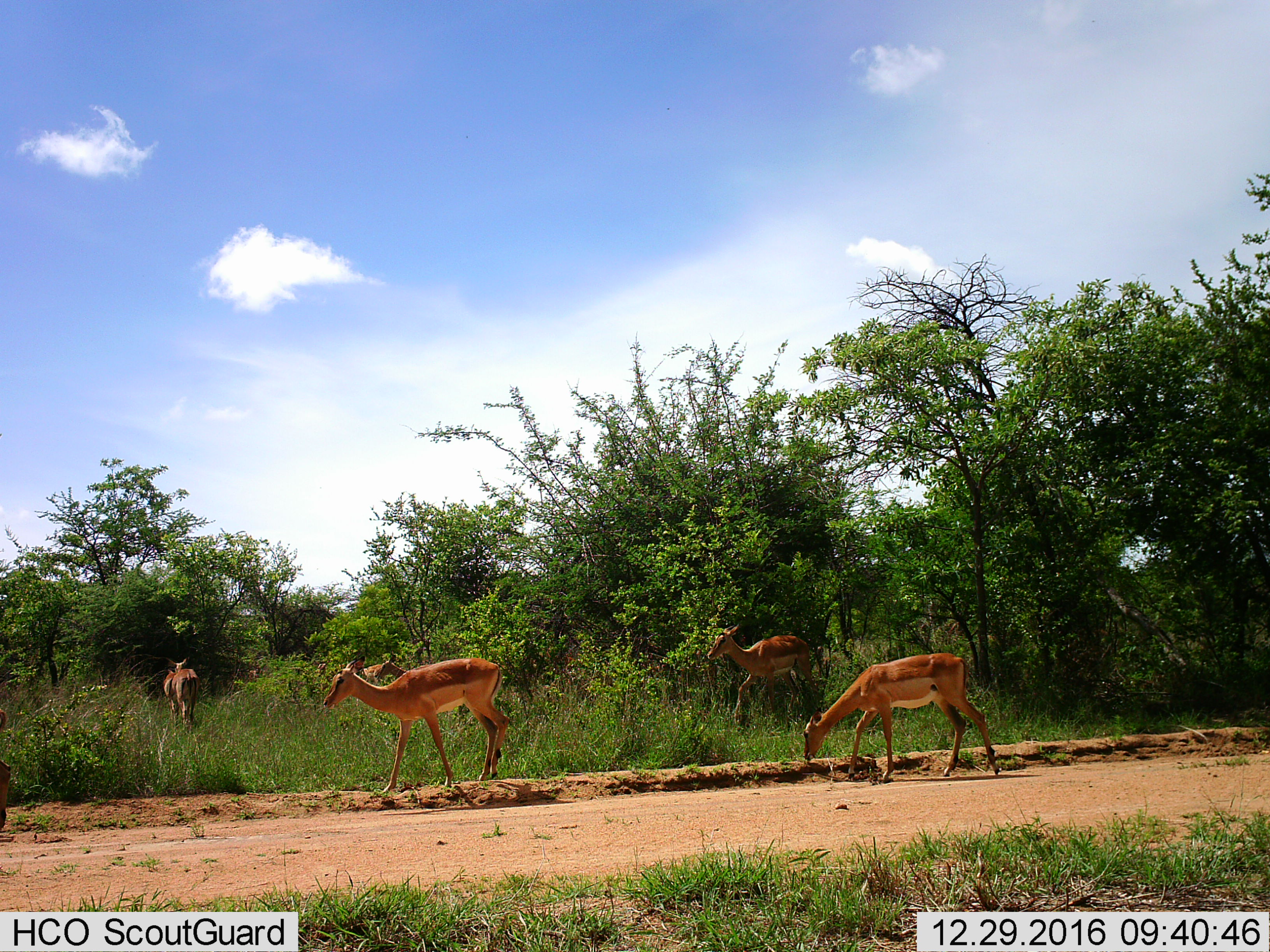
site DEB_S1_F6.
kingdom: Animalia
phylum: Chordata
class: Mammalia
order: Artiodactyla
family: Bovidae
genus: Aepyceros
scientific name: Aepyceros melampus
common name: impala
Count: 5.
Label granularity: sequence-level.